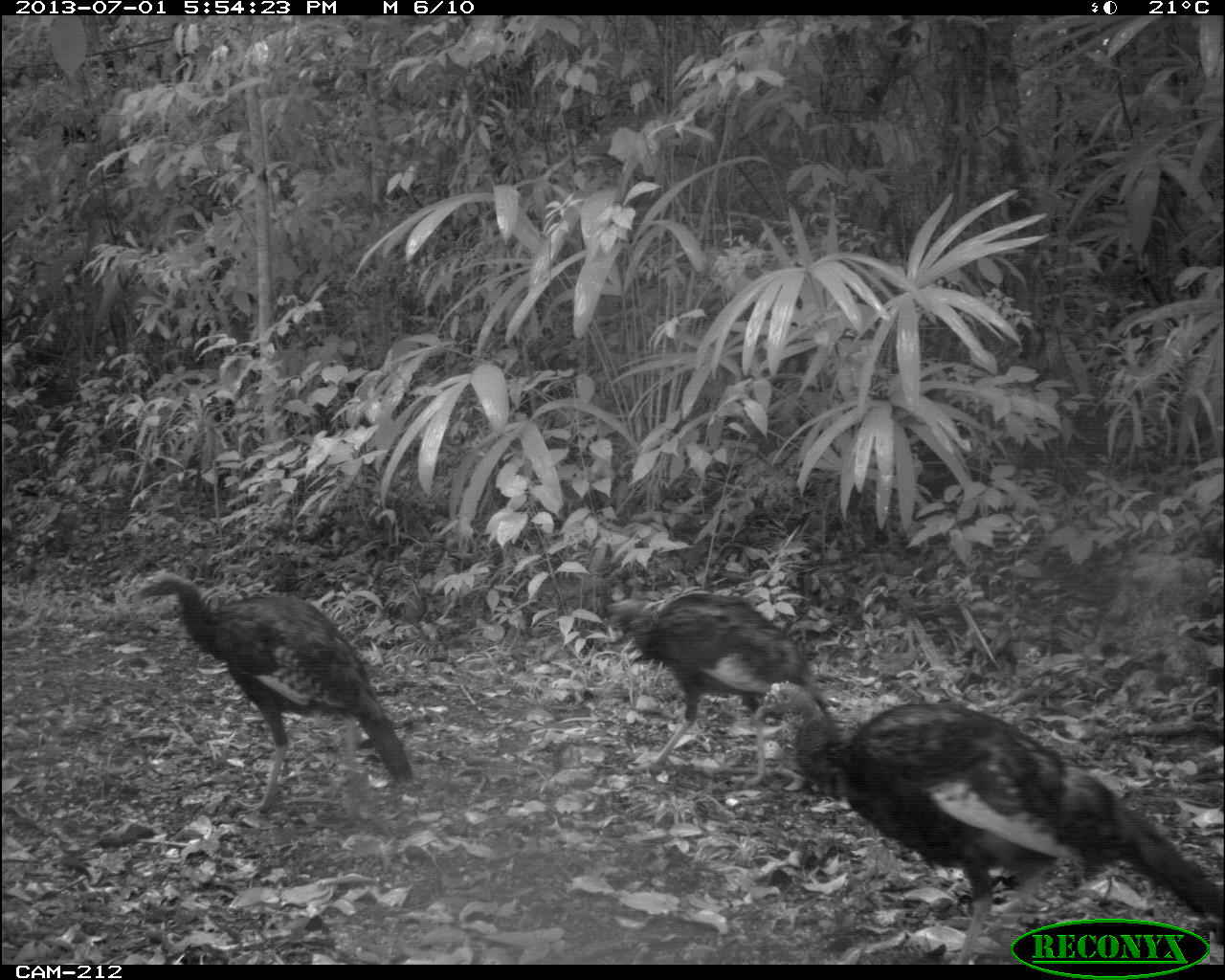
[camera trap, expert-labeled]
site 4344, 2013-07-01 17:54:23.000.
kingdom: Animalia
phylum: Chordata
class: Aves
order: Galliformes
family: Phasianidae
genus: Meleagris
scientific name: Meleagris ocellata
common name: ocellated turkey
Meleagris ocellata (ocellated turkey), count 3.